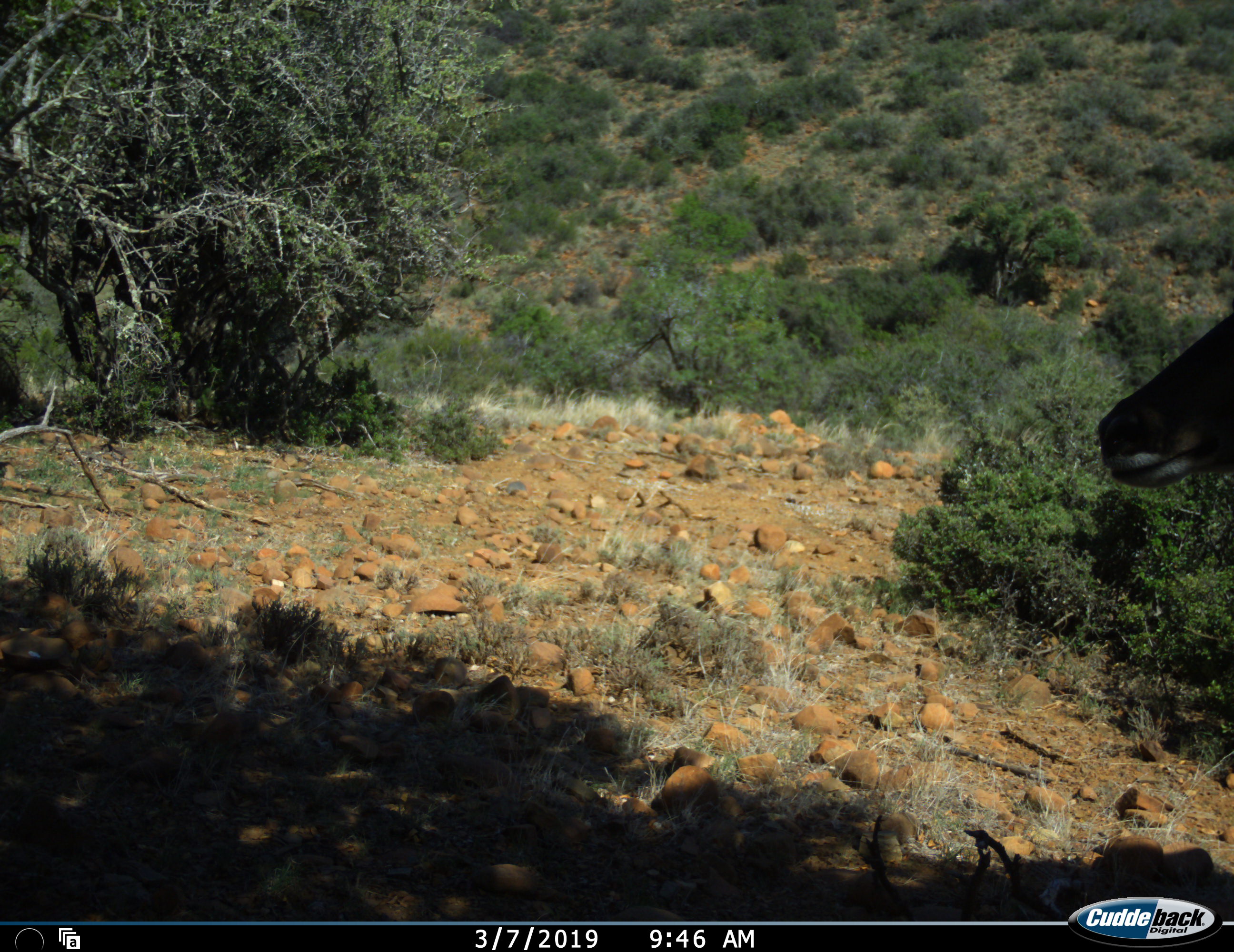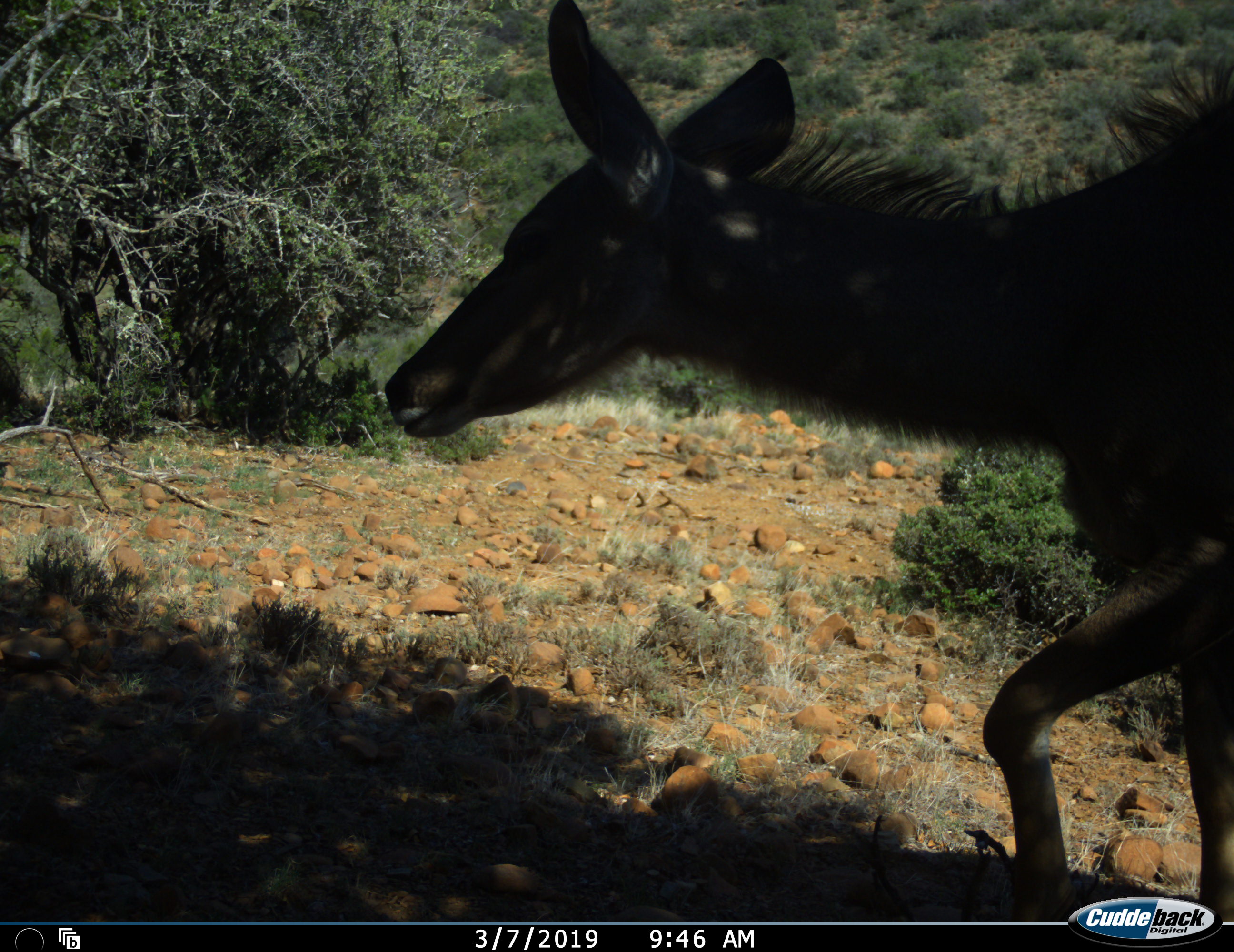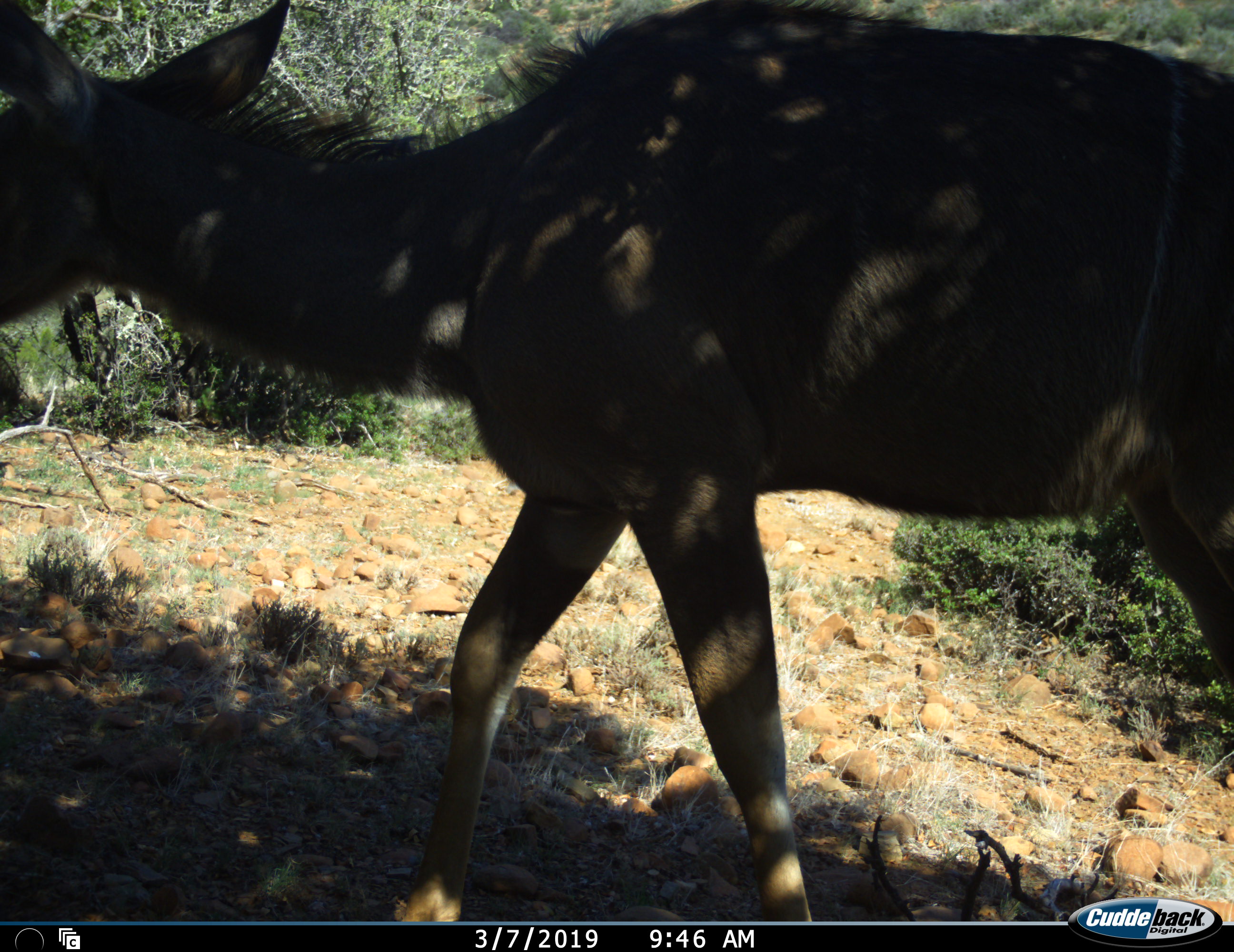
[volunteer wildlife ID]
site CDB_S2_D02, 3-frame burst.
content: unidentified animal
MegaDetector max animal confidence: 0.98